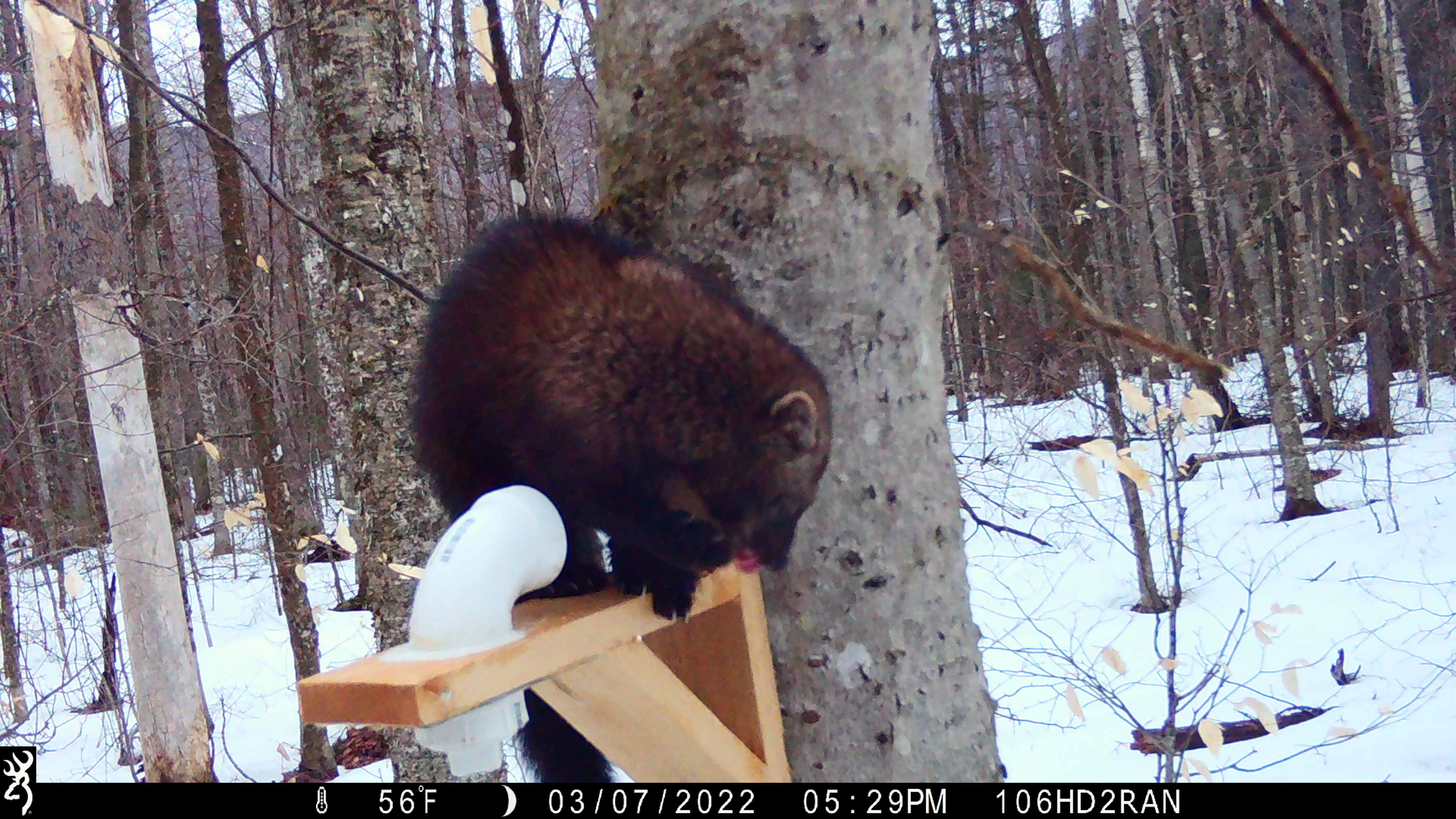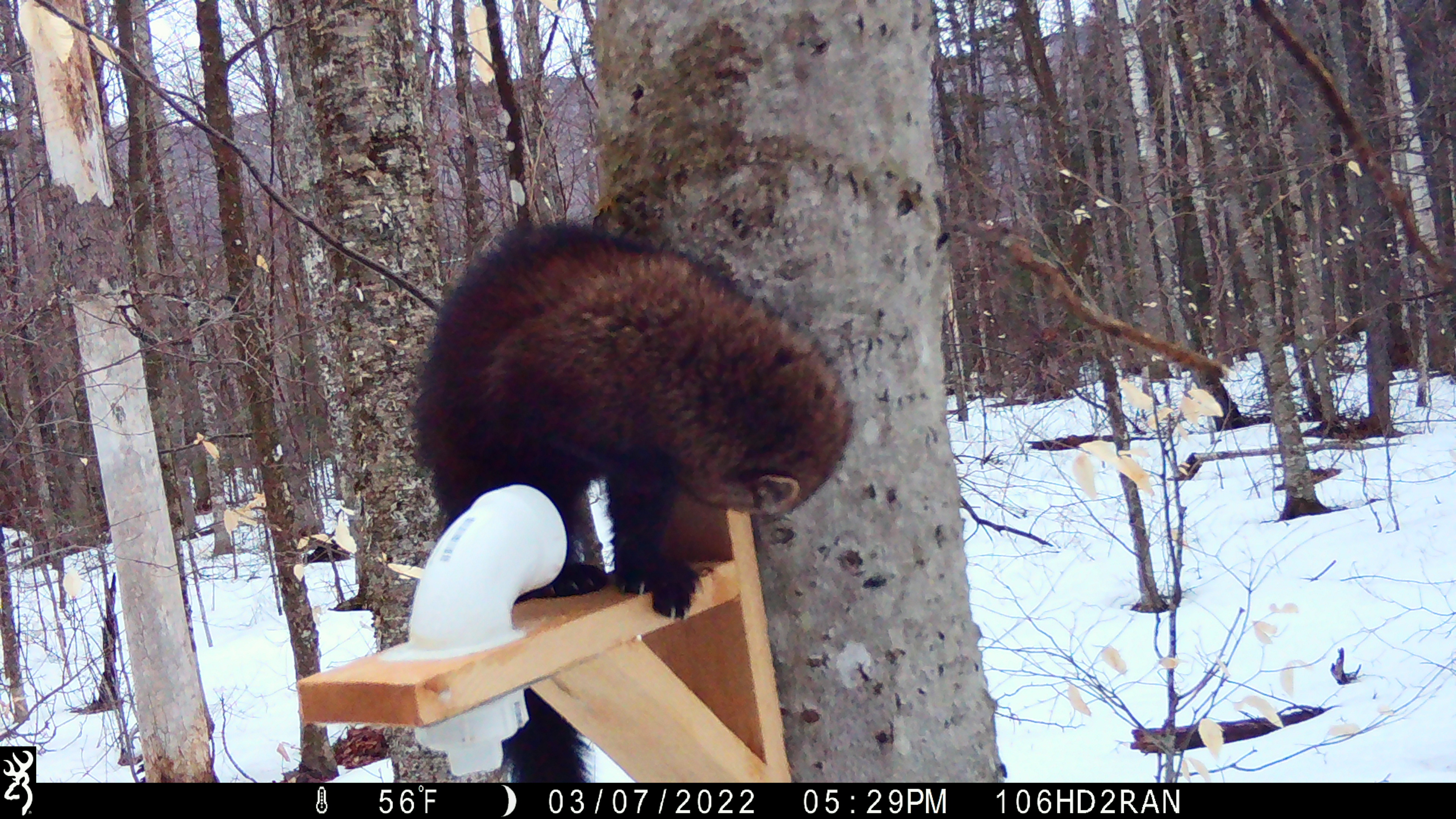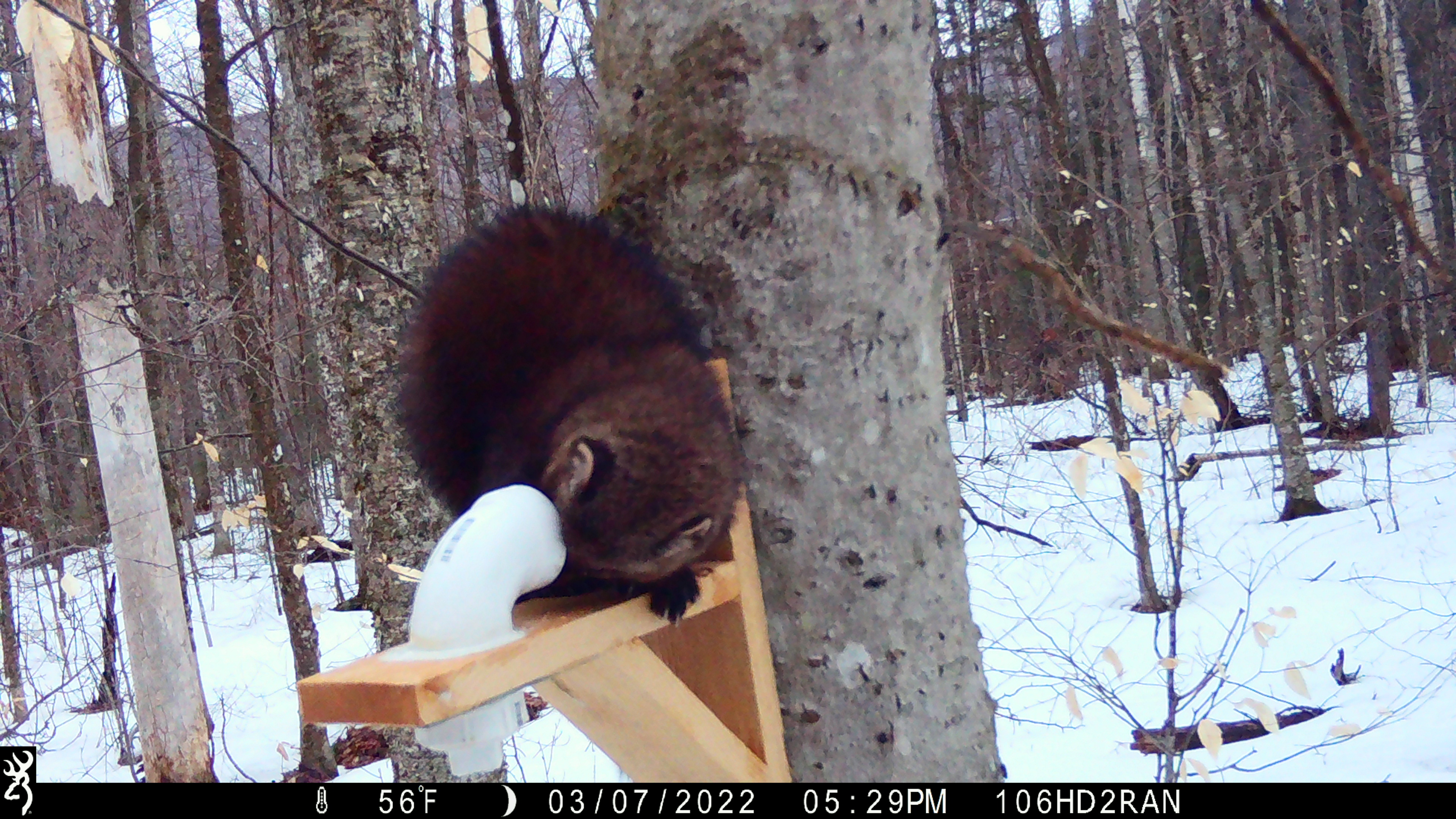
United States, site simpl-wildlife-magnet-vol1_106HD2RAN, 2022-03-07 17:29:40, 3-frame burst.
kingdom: Animalia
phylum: Chordata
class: Mammalia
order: Carnivora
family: Mustelidae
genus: Pekania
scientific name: Pekania pennanti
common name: fisher